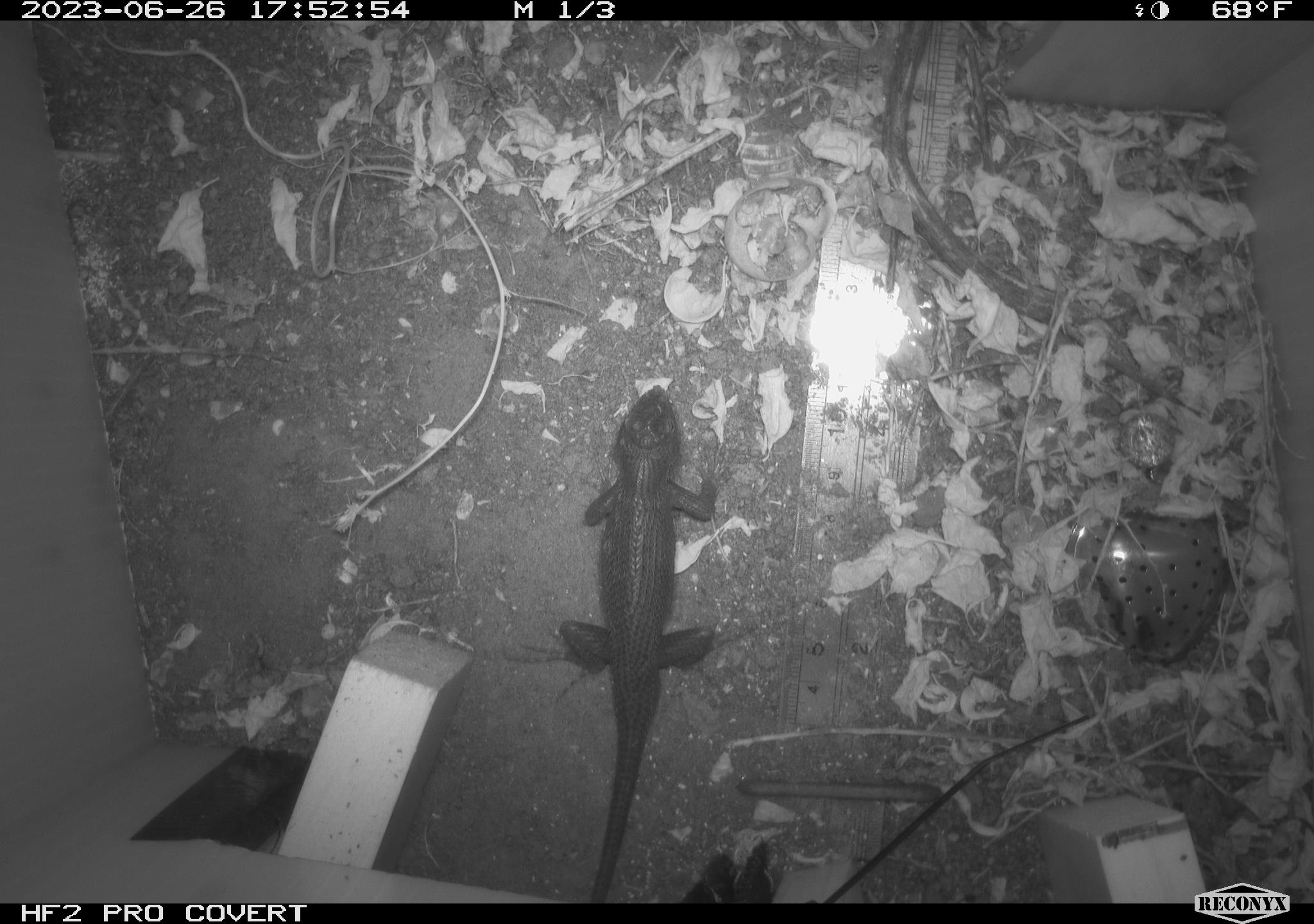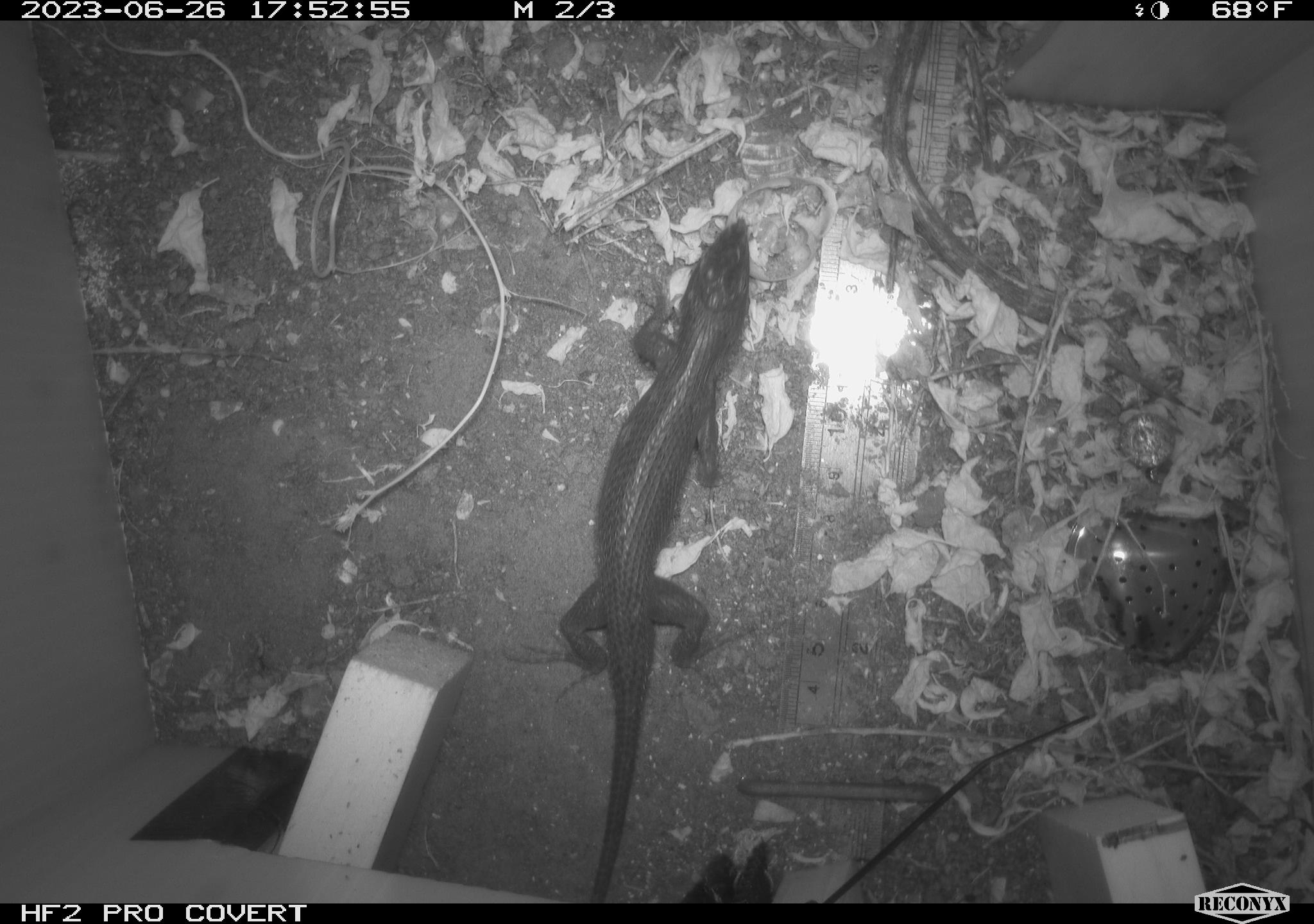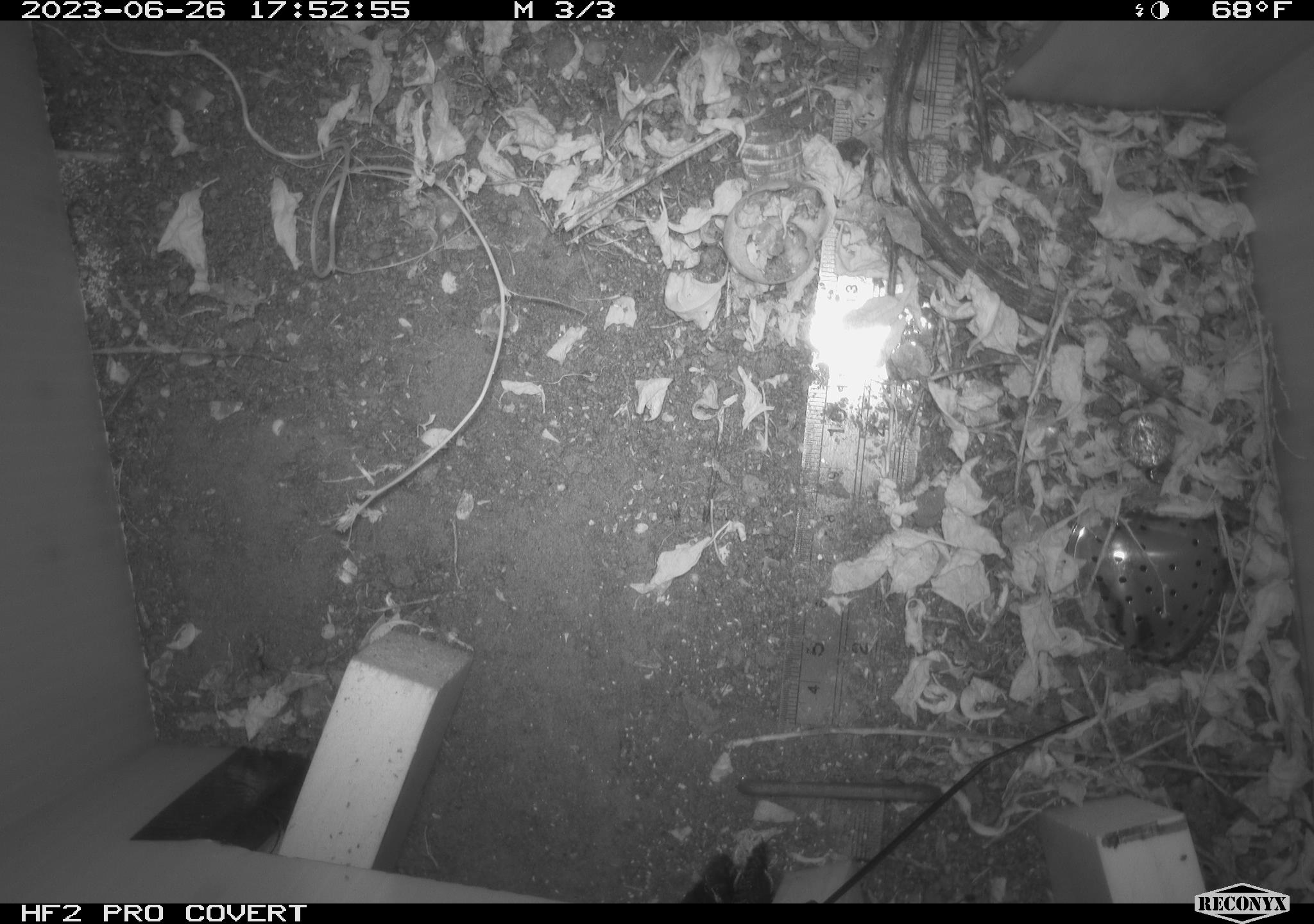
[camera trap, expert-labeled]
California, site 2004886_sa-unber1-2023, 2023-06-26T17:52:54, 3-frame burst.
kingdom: Animalia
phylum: Chordata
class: Reptilia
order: Squamata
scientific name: Squamata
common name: lizards and snakes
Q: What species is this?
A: Lizards and snakes (Squamata).